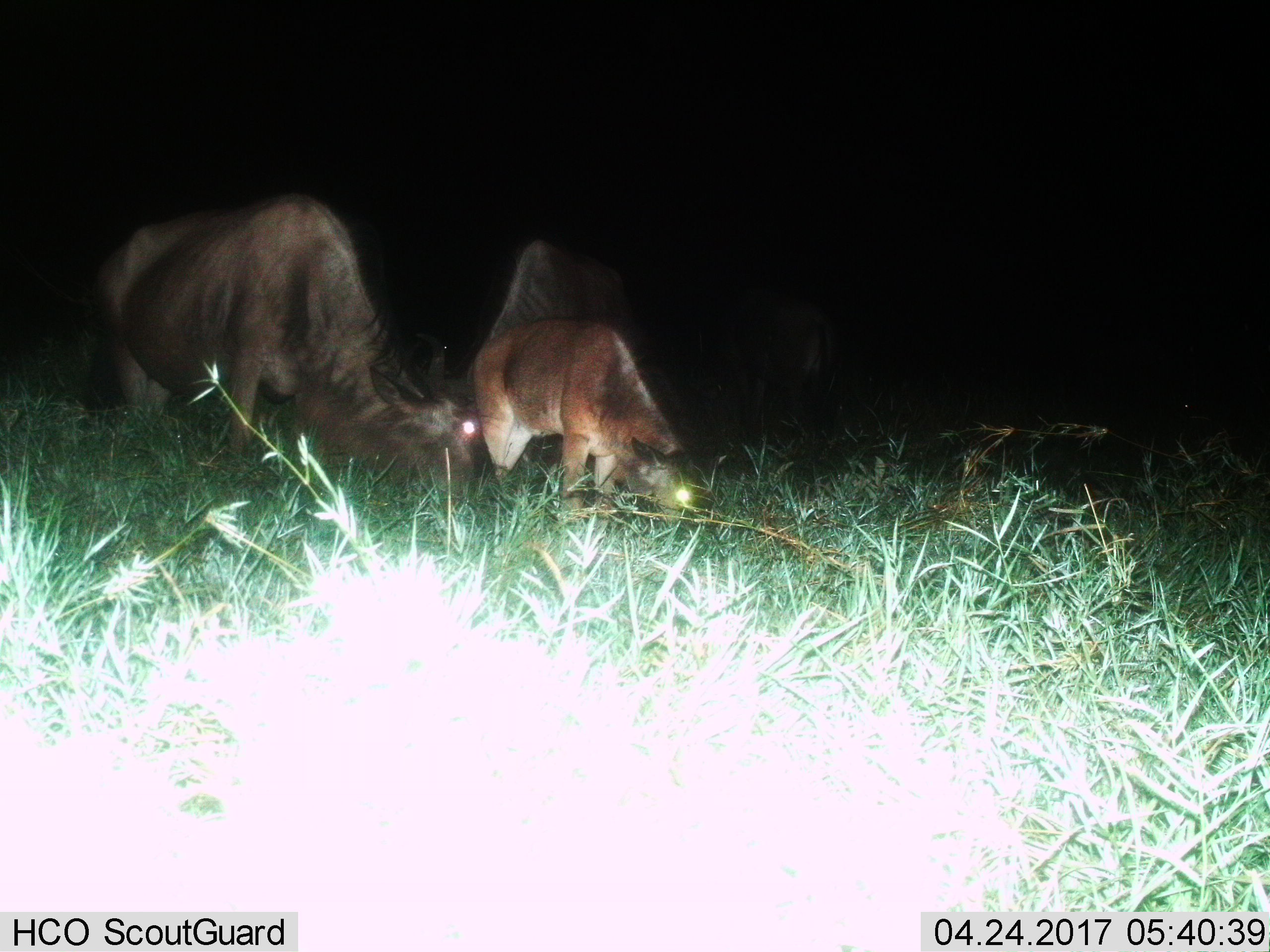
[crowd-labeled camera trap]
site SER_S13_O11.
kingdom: Animalia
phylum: Chordata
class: Mammalia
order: Artiodactyla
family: Bovidae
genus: Connochaetes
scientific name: Connochaetes taurinus taurinus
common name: blue wildebeest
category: wildebeestblue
Wildebeestblue (blue wildebeest) (Connochaetes taurinus taurinus), count 4. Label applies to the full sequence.